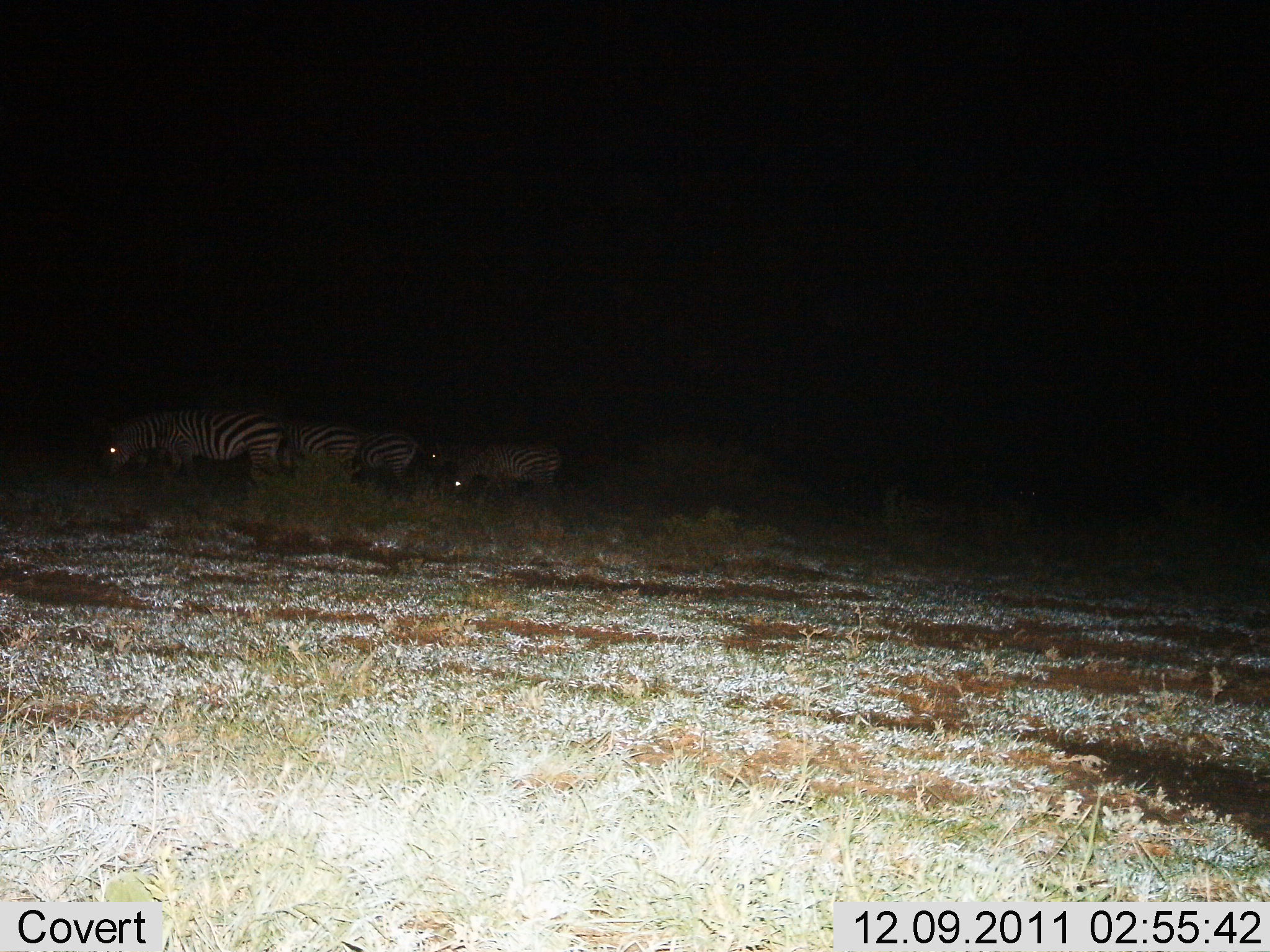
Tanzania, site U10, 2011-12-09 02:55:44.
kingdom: Animalia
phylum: Chordata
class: Mammalia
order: Perissodactyla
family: Equidae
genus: Equus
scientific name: Equus quagga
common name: plains zebra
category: zebra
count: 5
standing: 50%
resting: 0%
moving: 30%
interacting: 0%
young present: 0%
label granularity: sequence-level